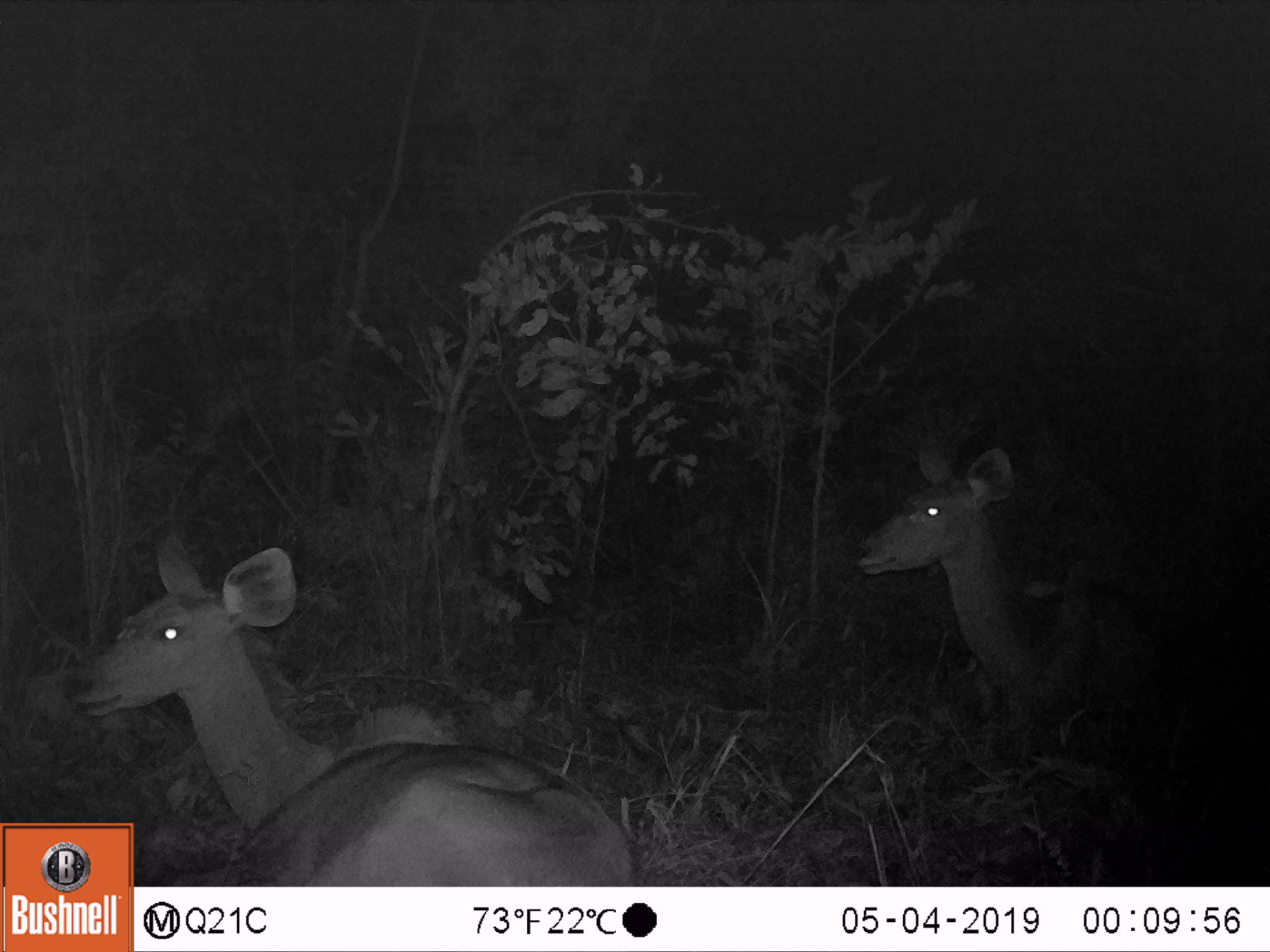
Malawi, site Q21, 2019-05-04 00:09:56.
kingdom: Animalia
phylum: Chordata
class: Mammalia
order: Artiodactyla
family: Bovidae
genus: Tragelaphus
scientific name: Tragelaphus strepsiceros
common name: greater kudu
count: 2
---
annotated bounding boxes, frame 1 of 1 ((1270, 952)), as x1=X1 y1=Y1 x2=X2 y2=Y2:
greater kudu: x1=66 y1=529 x2=629 y2=819; x1=846 y1=430 x2=1202 y2=743